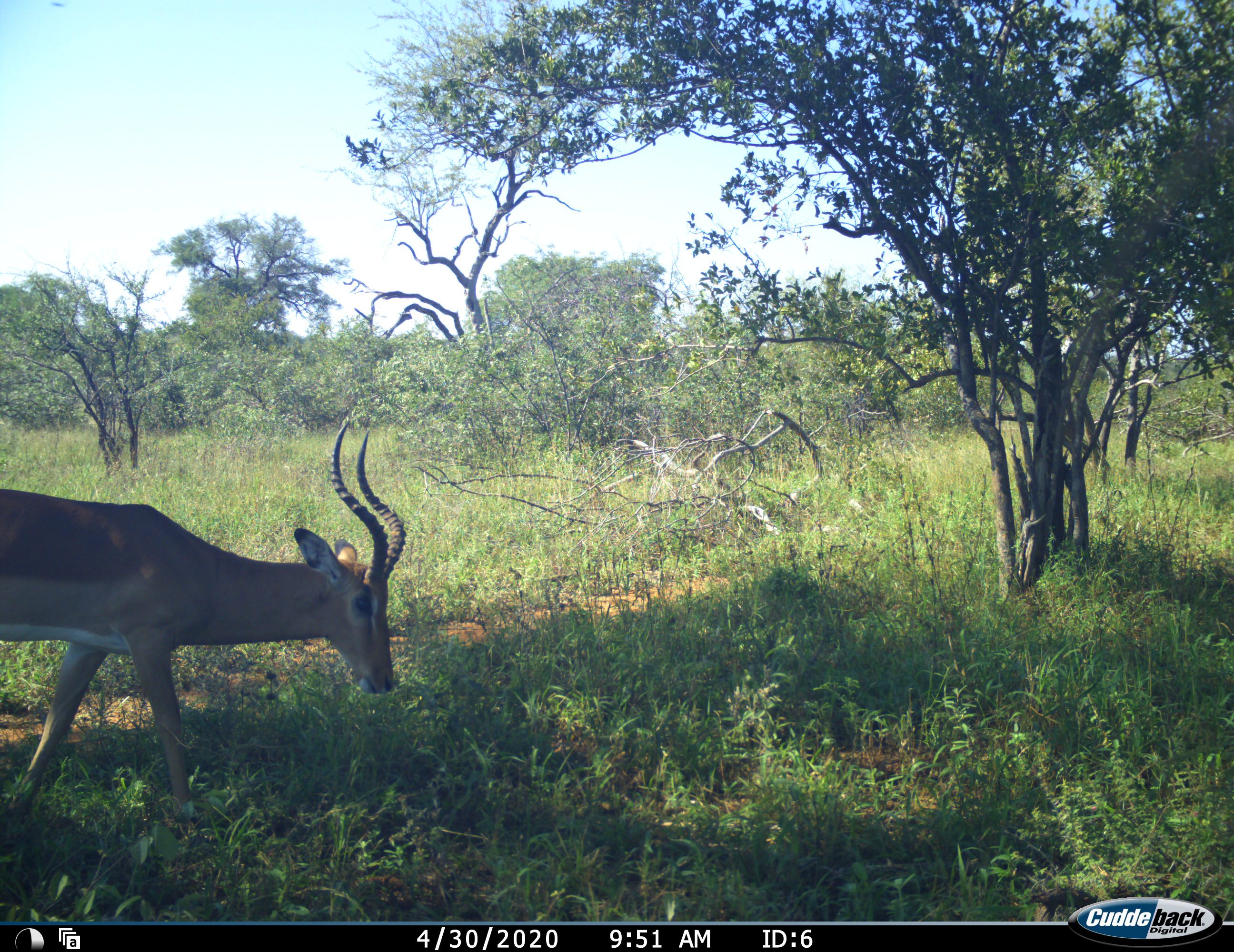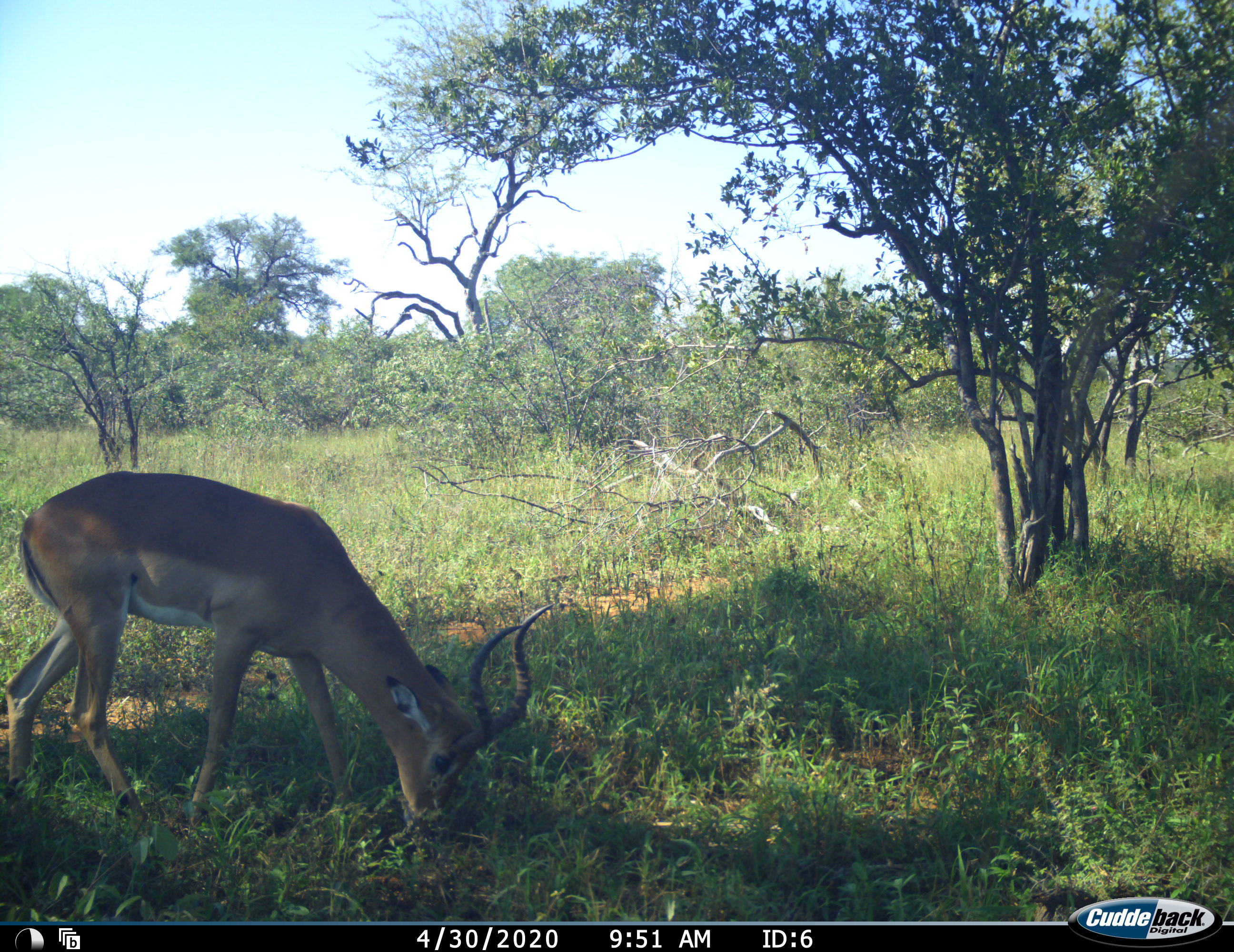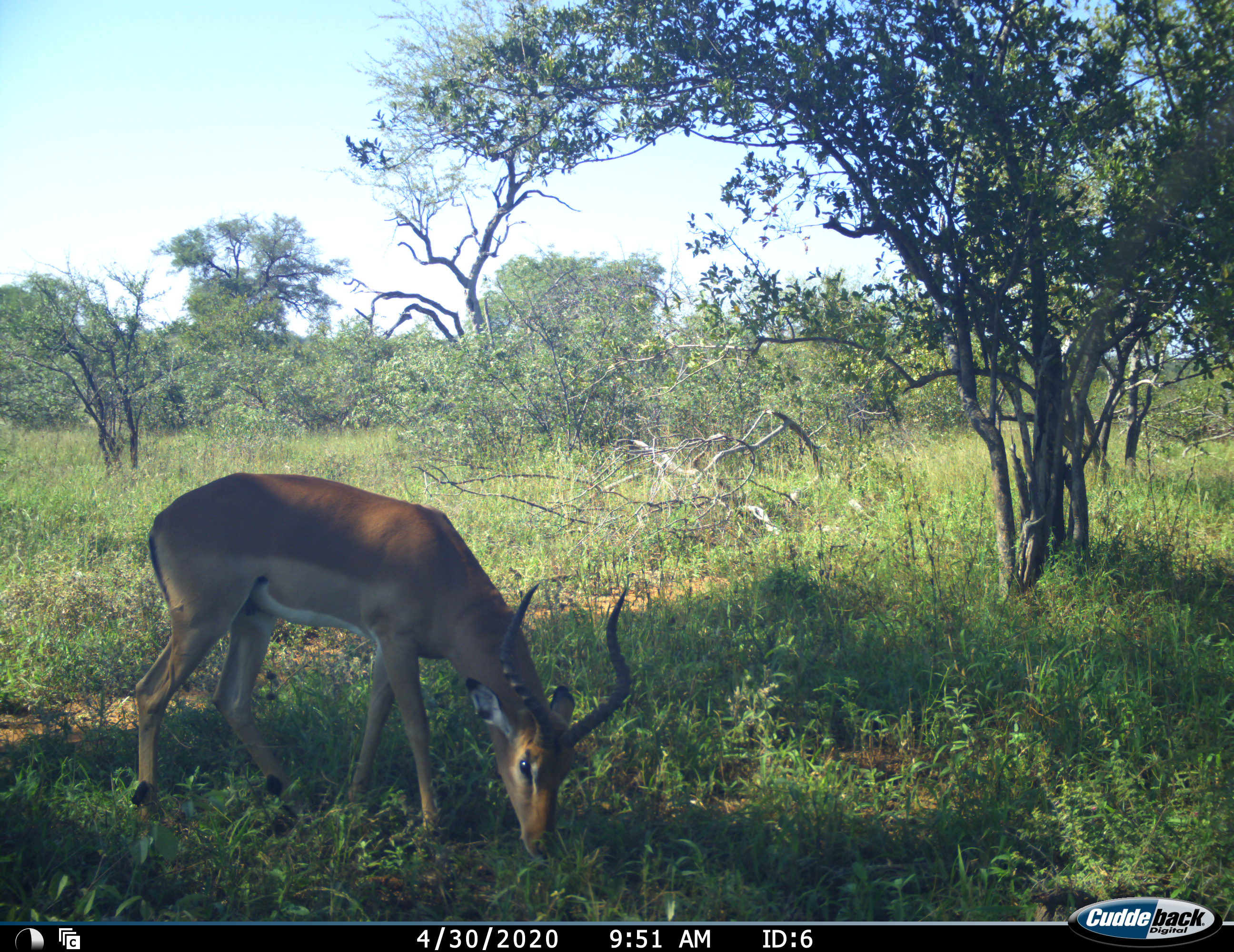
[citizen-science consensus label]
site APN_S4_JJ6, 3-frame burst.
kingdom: Animalia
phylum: Chordata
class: Mammalia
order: Artiodactyla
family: Bovidae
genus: Aepyceros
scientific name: Aepyceros melampus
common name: impala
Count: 1.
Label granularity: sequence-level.